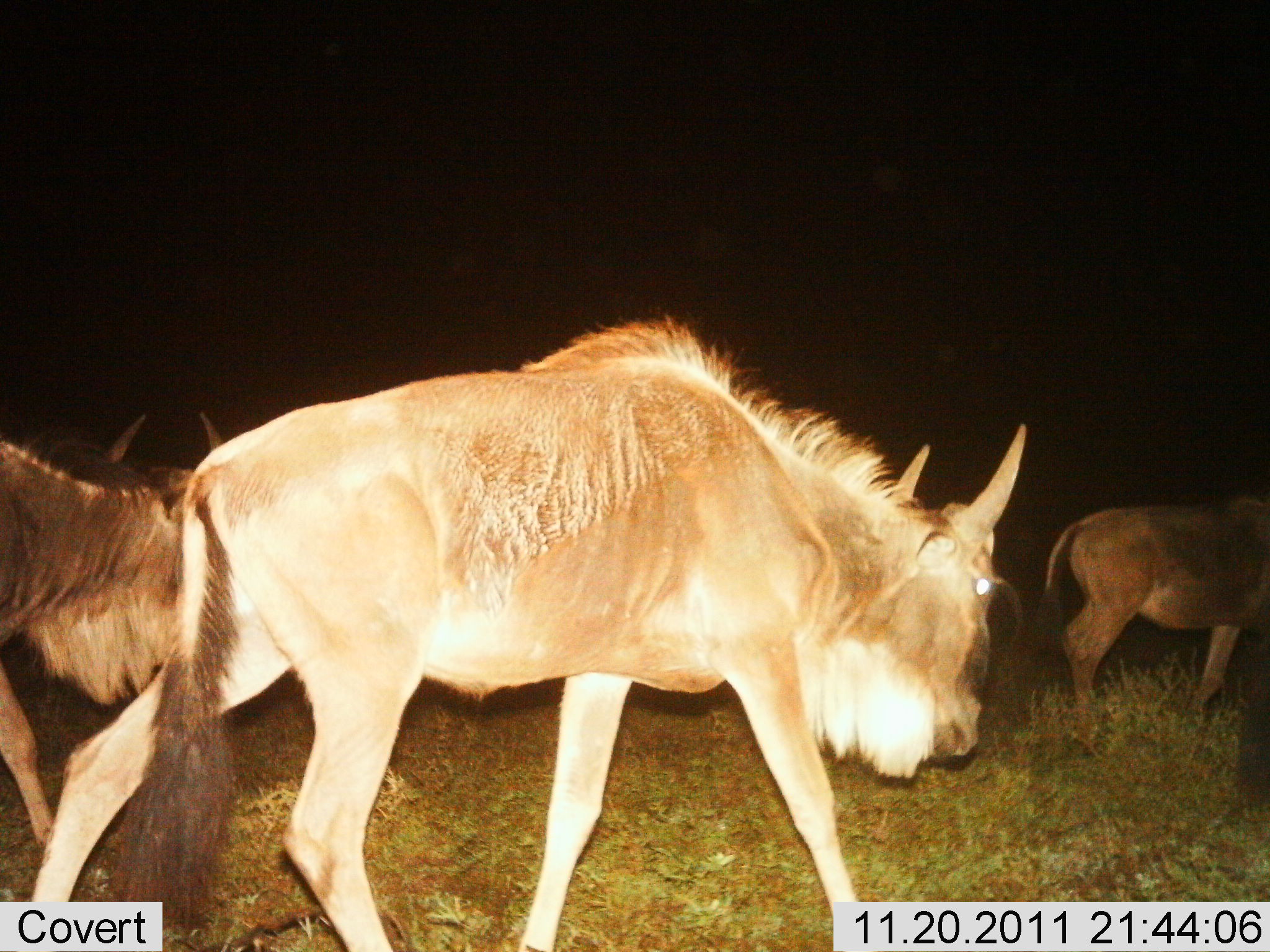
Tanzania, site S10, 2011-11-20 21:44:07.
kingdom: Animalia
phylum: Chordata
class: Mammalia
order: Artiodactyla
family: Bovidae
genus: Connochaetes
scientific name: Connochaetes taurinus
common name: blue wildebeest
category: wildebeest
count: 3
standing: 15%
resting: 0%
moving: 100%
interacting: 0%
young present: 0%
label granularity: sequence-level